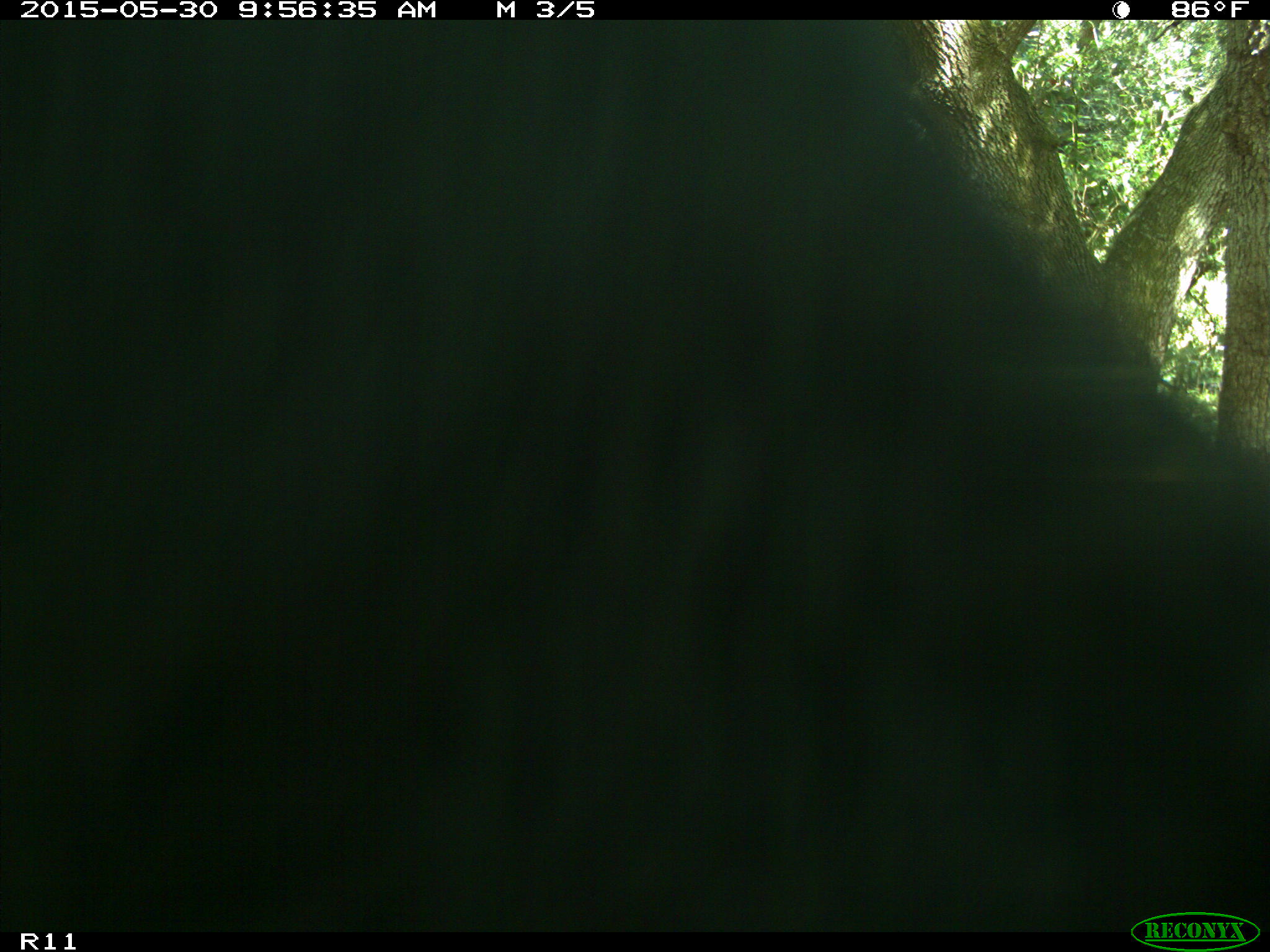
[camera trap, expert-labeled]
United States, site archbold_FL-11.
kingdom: Animalia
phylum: Chordata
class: Mammalia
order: Artiodactyla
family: Bovidae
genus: Bos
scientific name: Bos taurus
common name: domestic cow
Bos taurus (domestic cow).